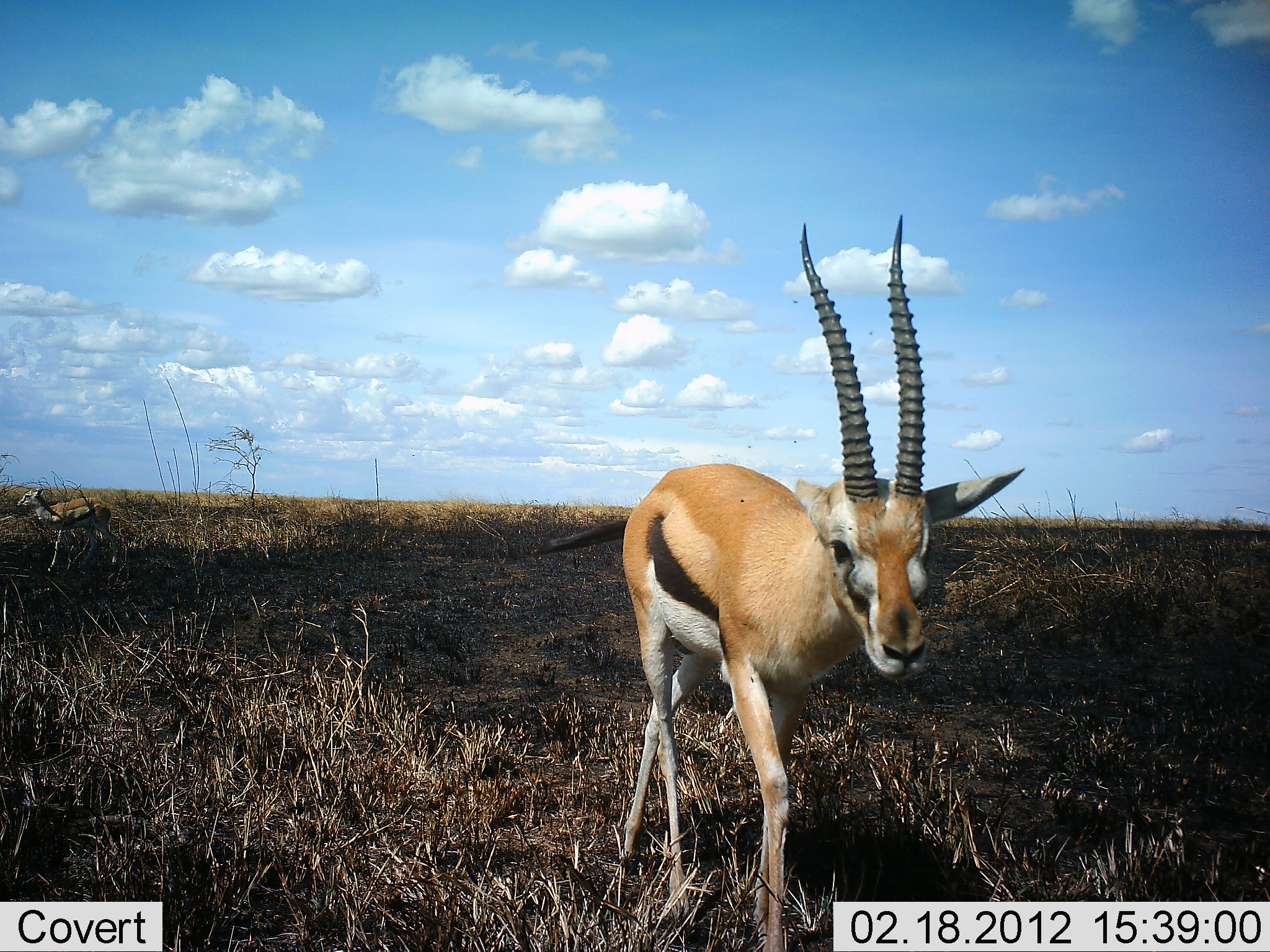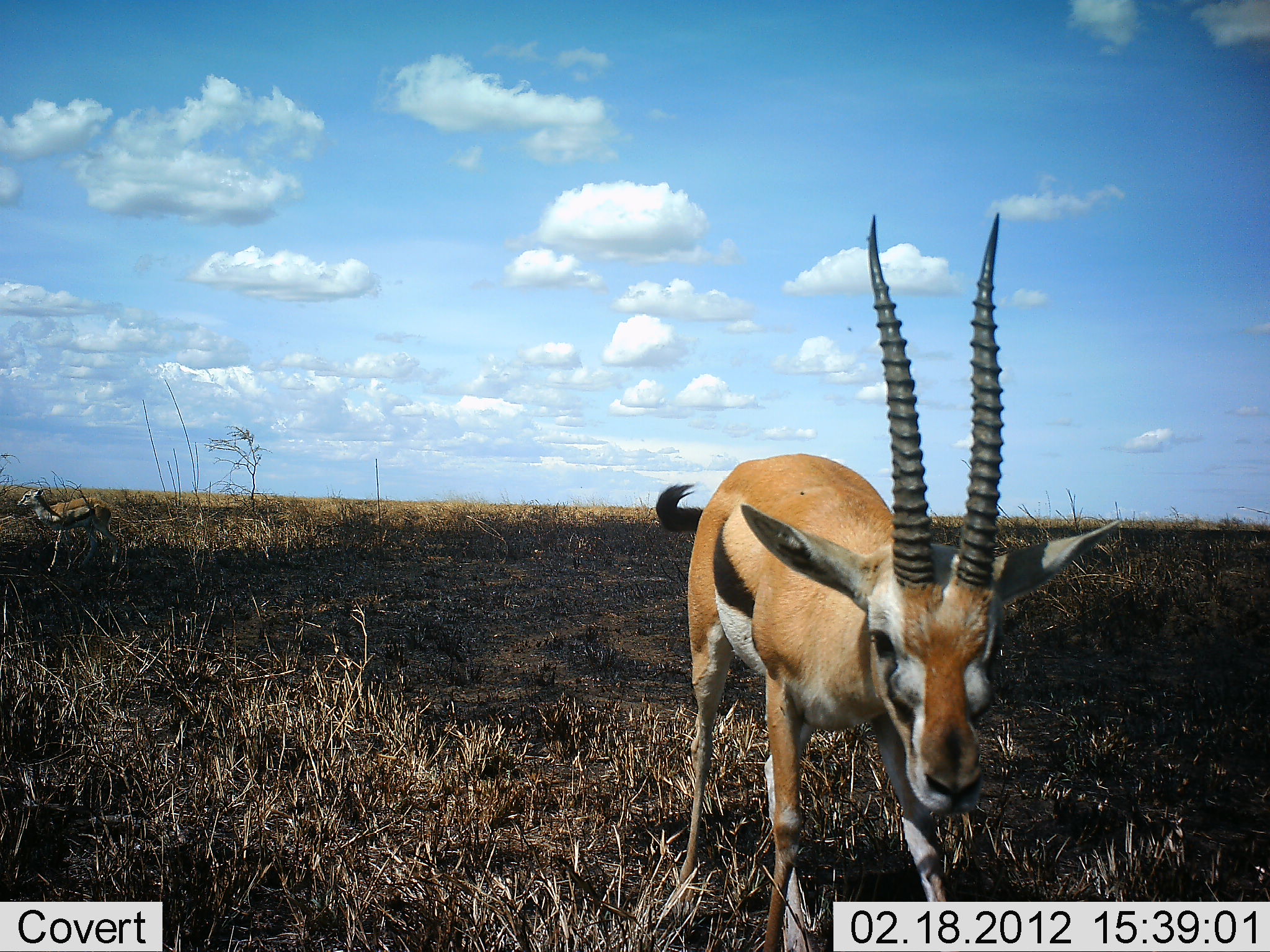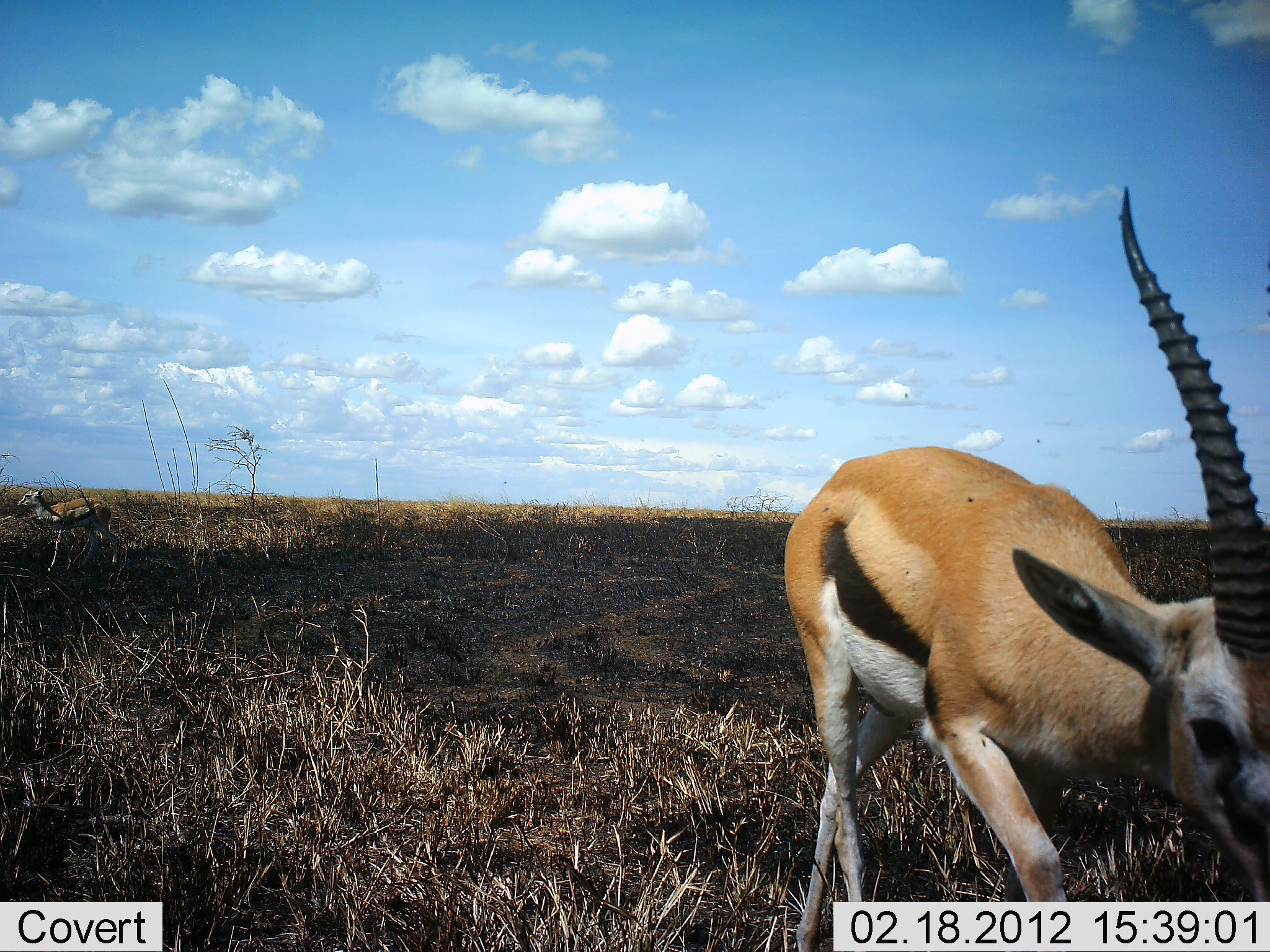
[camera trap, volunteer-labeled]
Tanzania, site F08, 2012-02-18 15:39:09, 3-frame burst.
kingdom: Animalia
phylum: Chordata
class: Mammalia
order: Artiodactyla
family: Bovidae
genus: Eudorcas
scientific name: Eudorcas thomsonii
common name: thomson's gazelle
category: gazellethomsons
Gazellethomsons (thomson's gazelle) (Eudorcas thomsonii), count 2. Behavior (volunteer vote fractions): standing 75%, resting 0%, moving 85%, interacting 5%. Young present (vote fraction): 15%. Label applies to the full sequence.